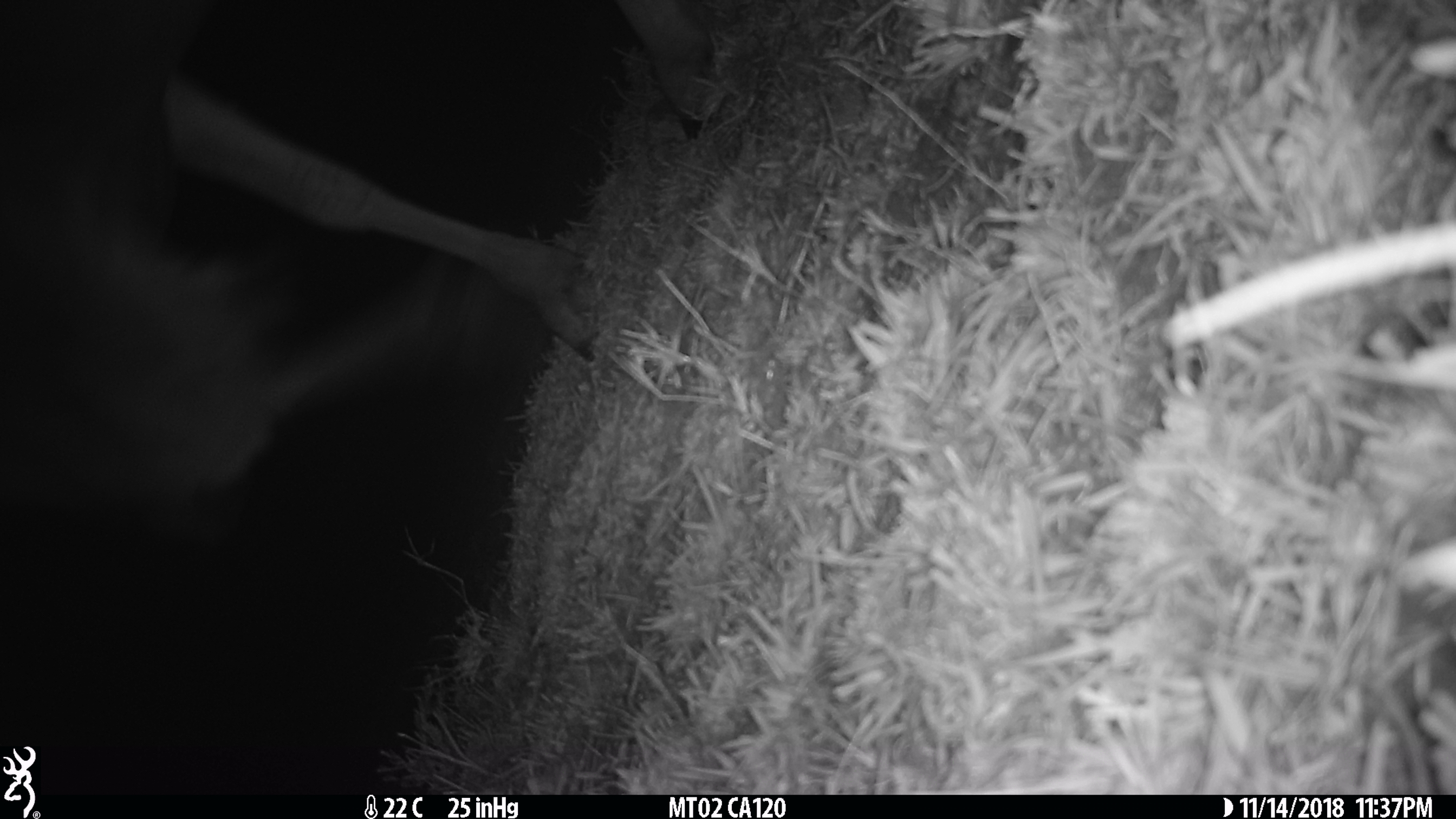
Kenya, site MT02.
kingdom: Animalia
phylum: Chordata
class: Mammalia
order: Artiodactyla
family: Bovidae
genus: Connochaetes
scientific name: Connochaetes taurinus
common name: blue wildebeest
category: wildebeest